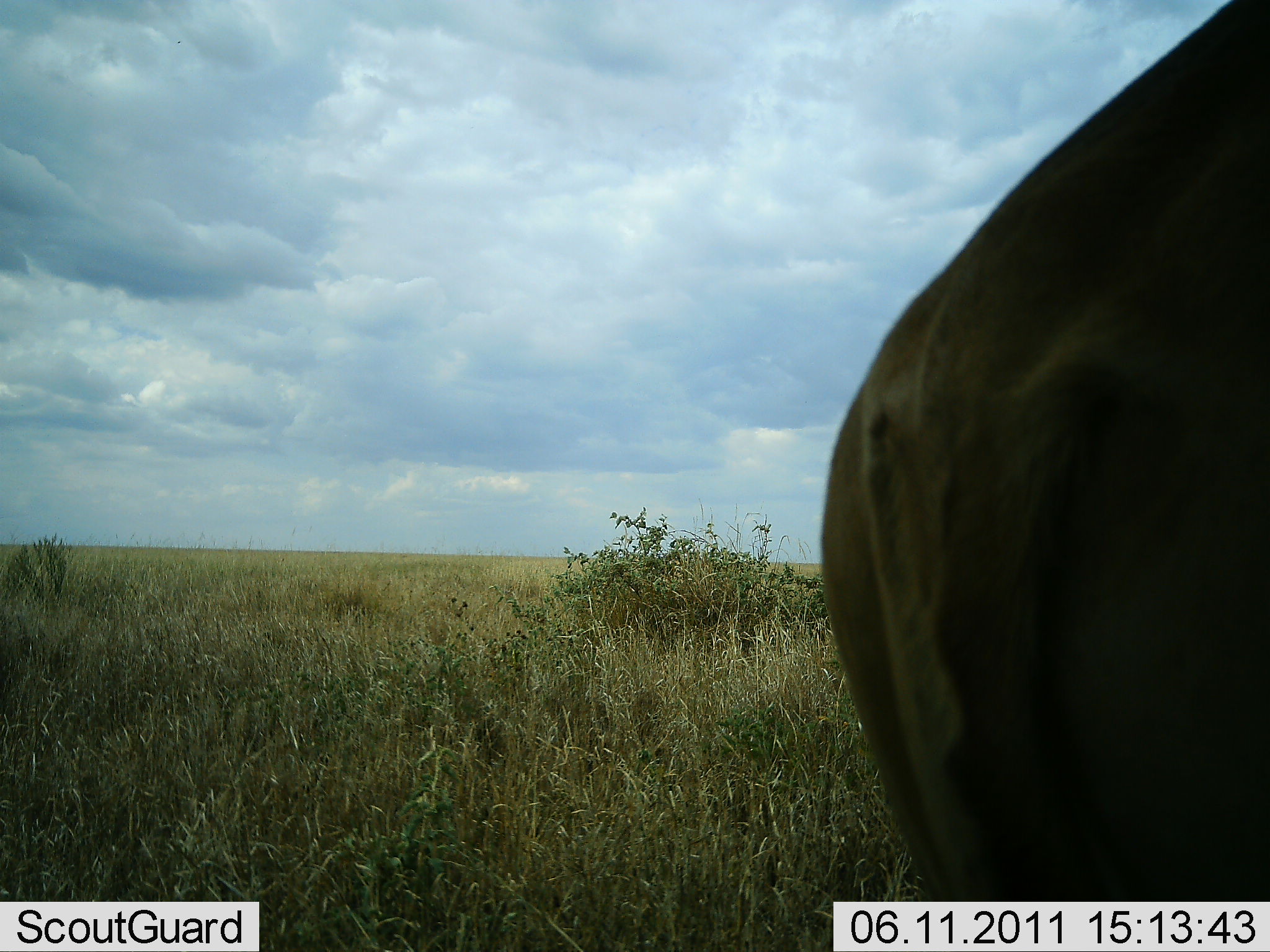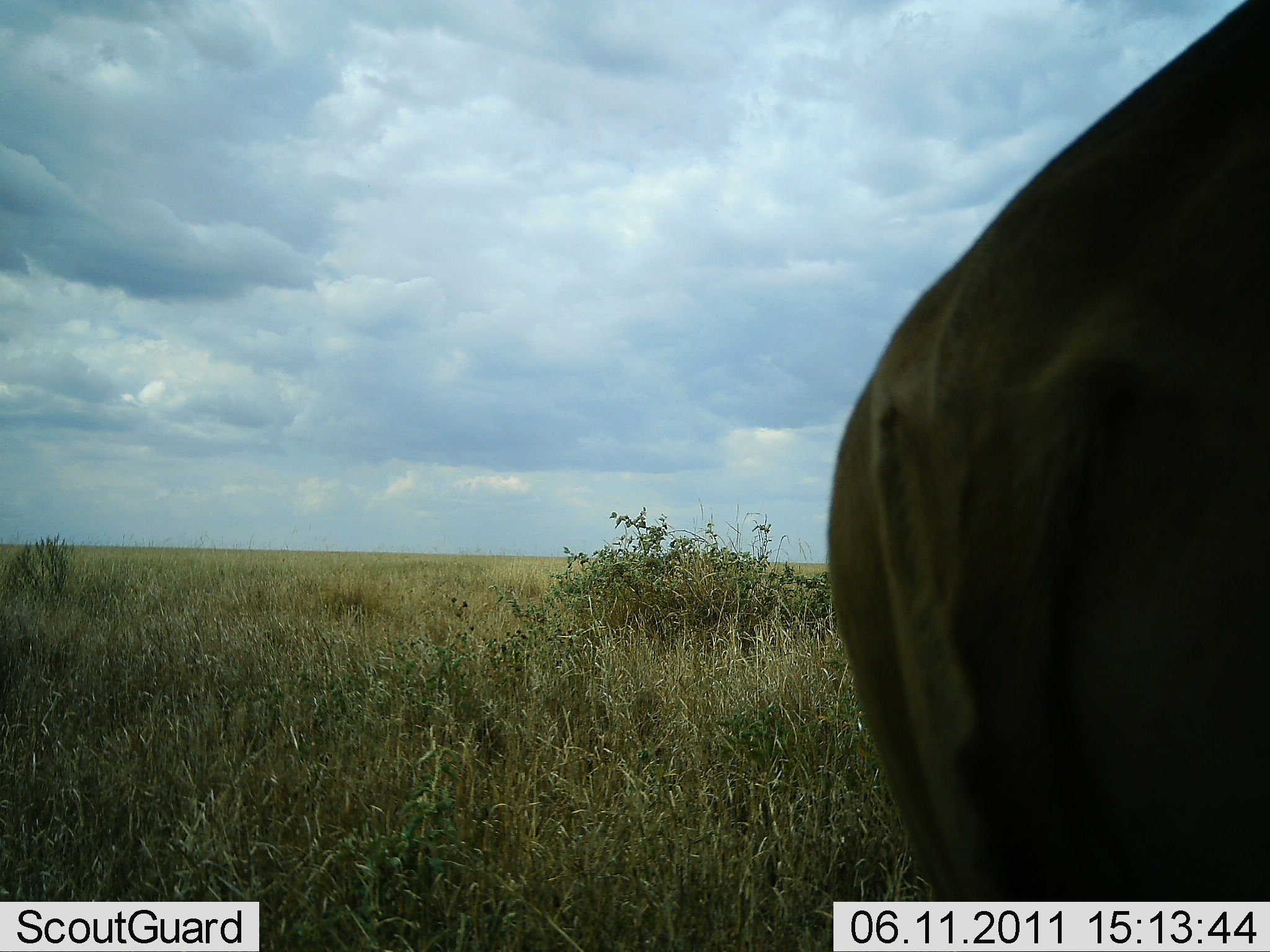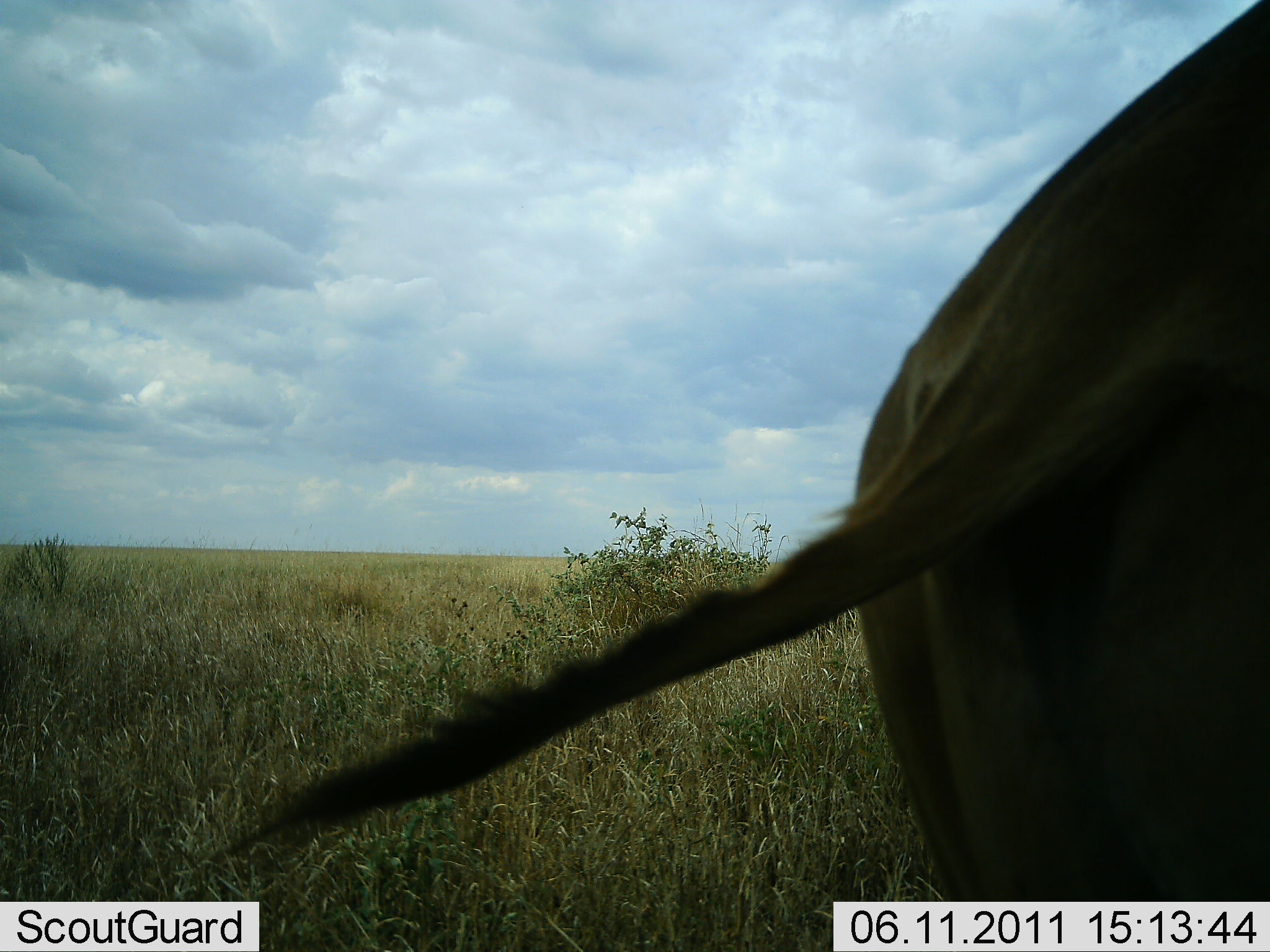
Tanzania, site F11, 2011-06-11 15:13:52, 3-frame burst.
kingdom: Animalia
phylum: Chordata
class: Mammalia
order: Artiodactyla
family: Bovidae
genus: Alcelaphus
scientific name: Alcelaphus buselaphus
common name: hartebeest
Hartebeest (Alcelaphus buselaphus), count 1. Behavior (volunteer vote fractions): standing 100%, resting 0%, moving 0%, interacting 0%. Young present (vote fraction): 0%. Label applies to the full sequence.